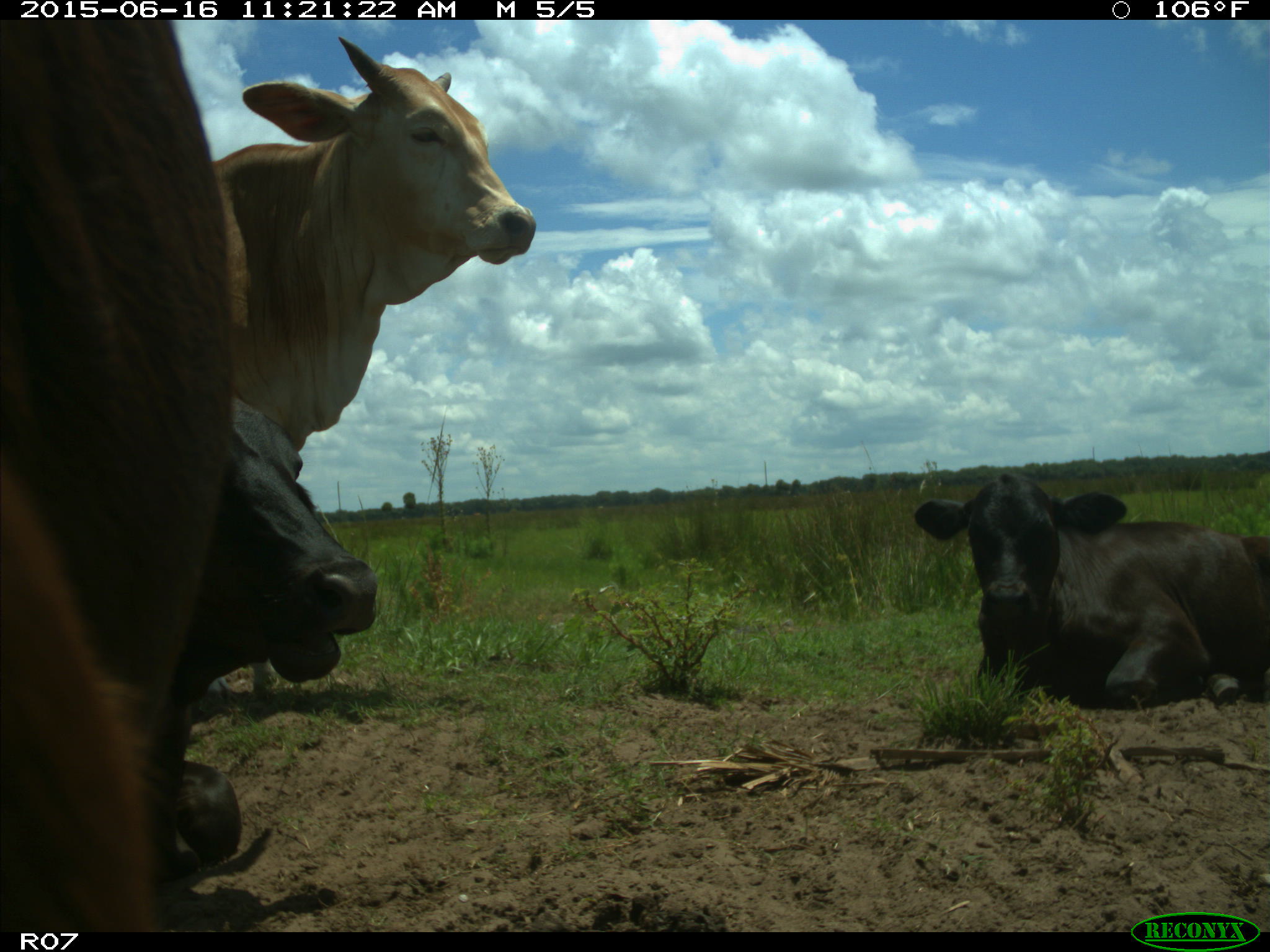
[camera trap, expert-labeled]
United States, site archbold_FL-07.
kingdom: Animalia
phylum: Chordata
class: Mammalia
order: Artiodactyla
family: Bovidae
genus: Bos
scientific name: Bos taurus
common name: domestic cow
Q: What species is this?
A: Bos taurus (domestic cow).